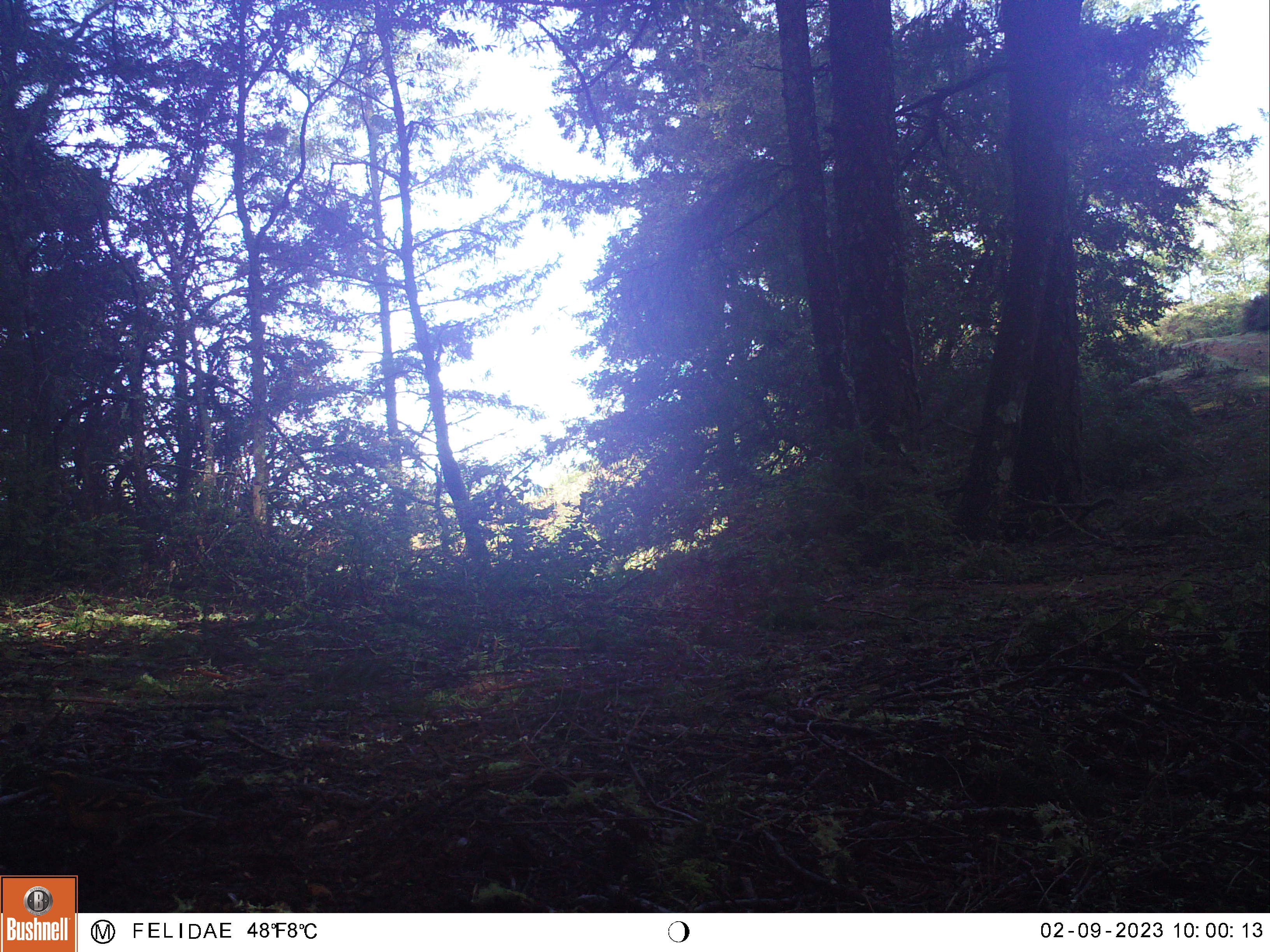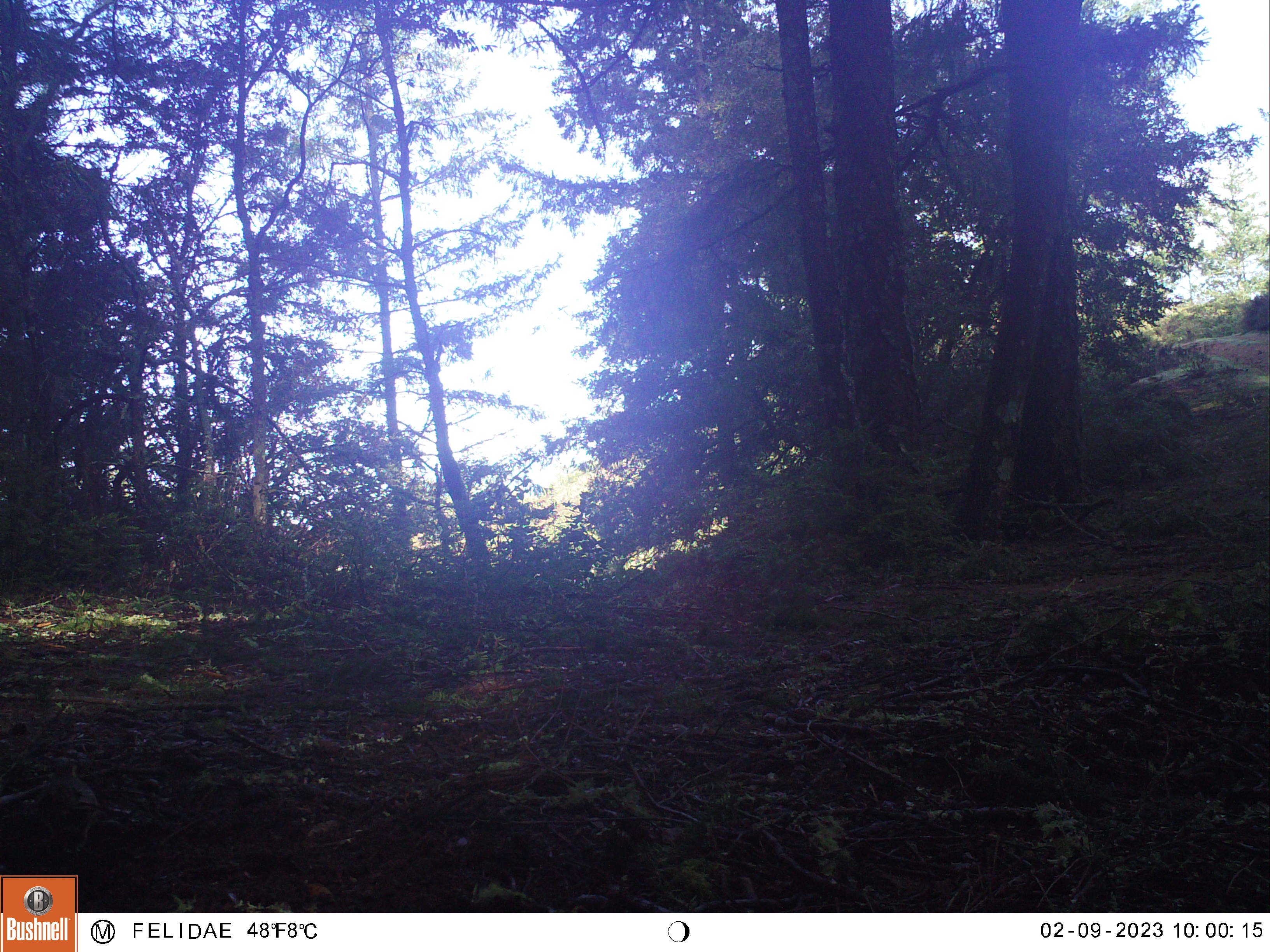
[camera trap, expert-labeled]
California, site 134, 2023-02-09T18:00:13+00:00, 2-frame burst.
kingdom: Animalia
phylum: Chordata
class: Aves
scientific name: Aves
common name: bird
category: unknown bird